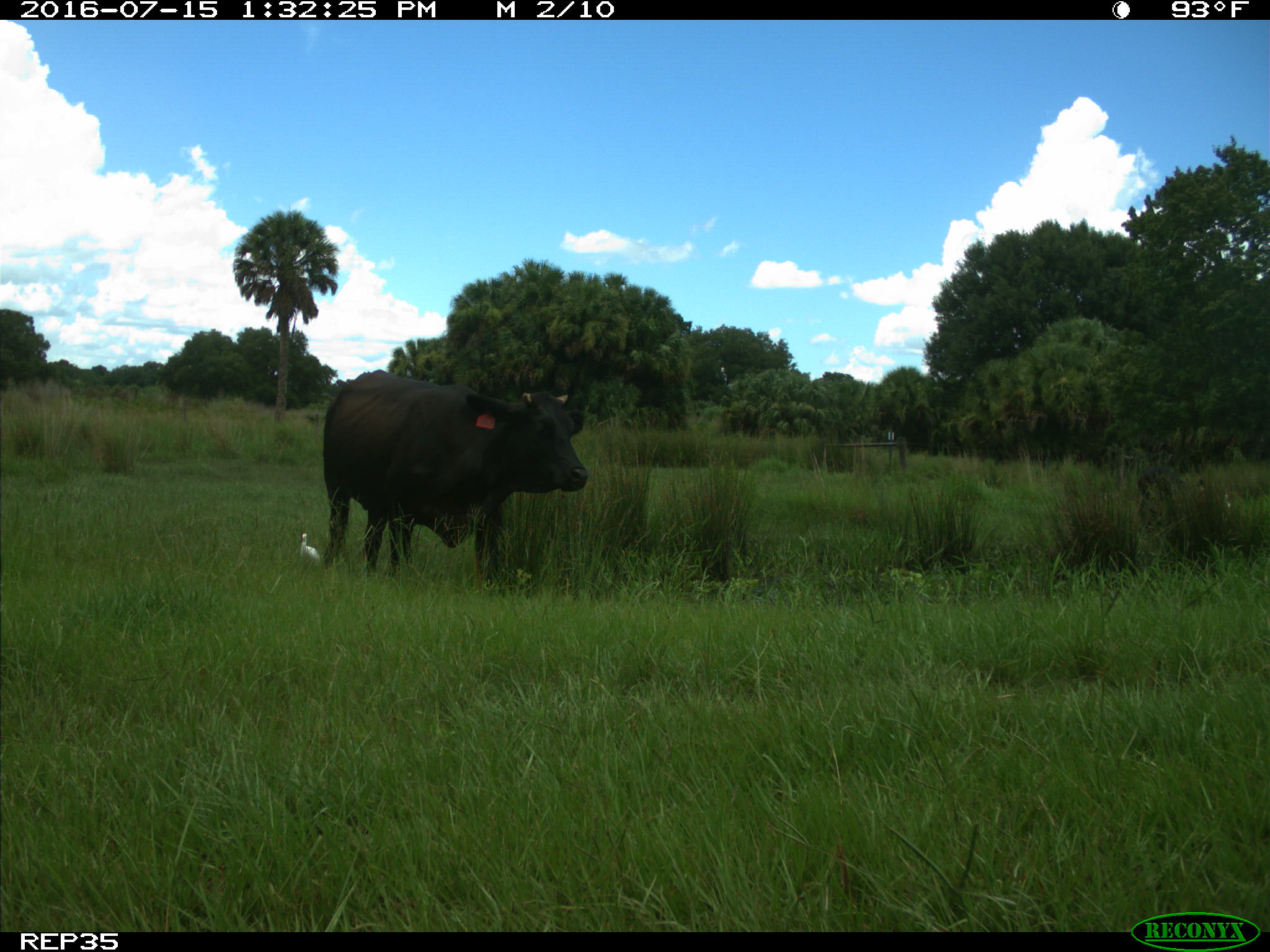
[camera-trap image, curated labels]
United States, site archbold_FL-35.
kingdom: Animalia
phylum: Chordata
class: Mammalia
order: Artiodactyla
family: Bovidae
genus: Bos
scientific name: Bos taurus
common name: domestic cow